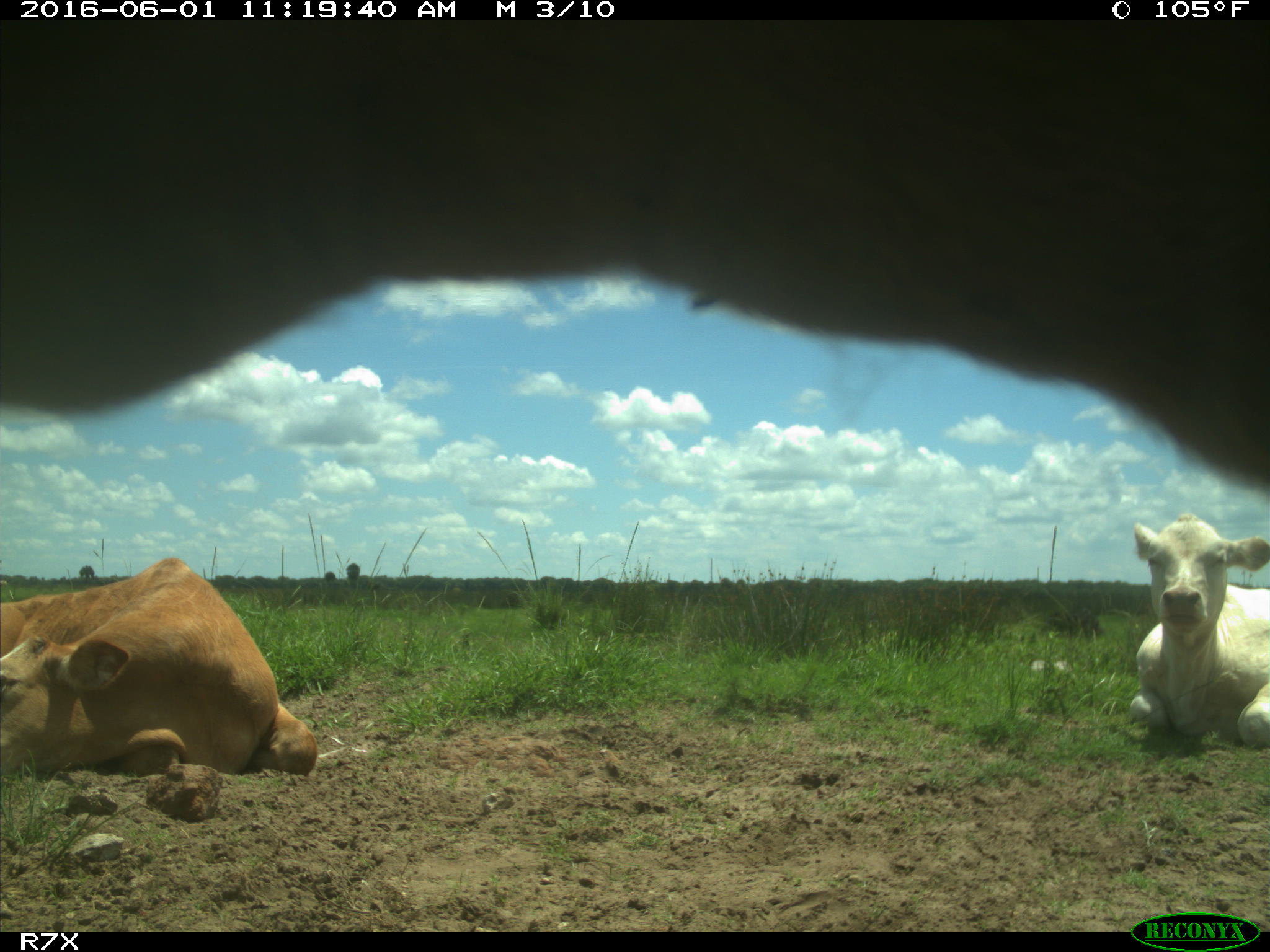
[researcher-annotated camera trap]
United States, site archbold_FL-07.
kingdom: Animalia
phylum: Chordata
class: Mammalia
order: Artiodactyla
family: Bovidae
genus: Bos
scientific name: Bos taurus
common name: domestic cow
Bos taurus (domestic cow).